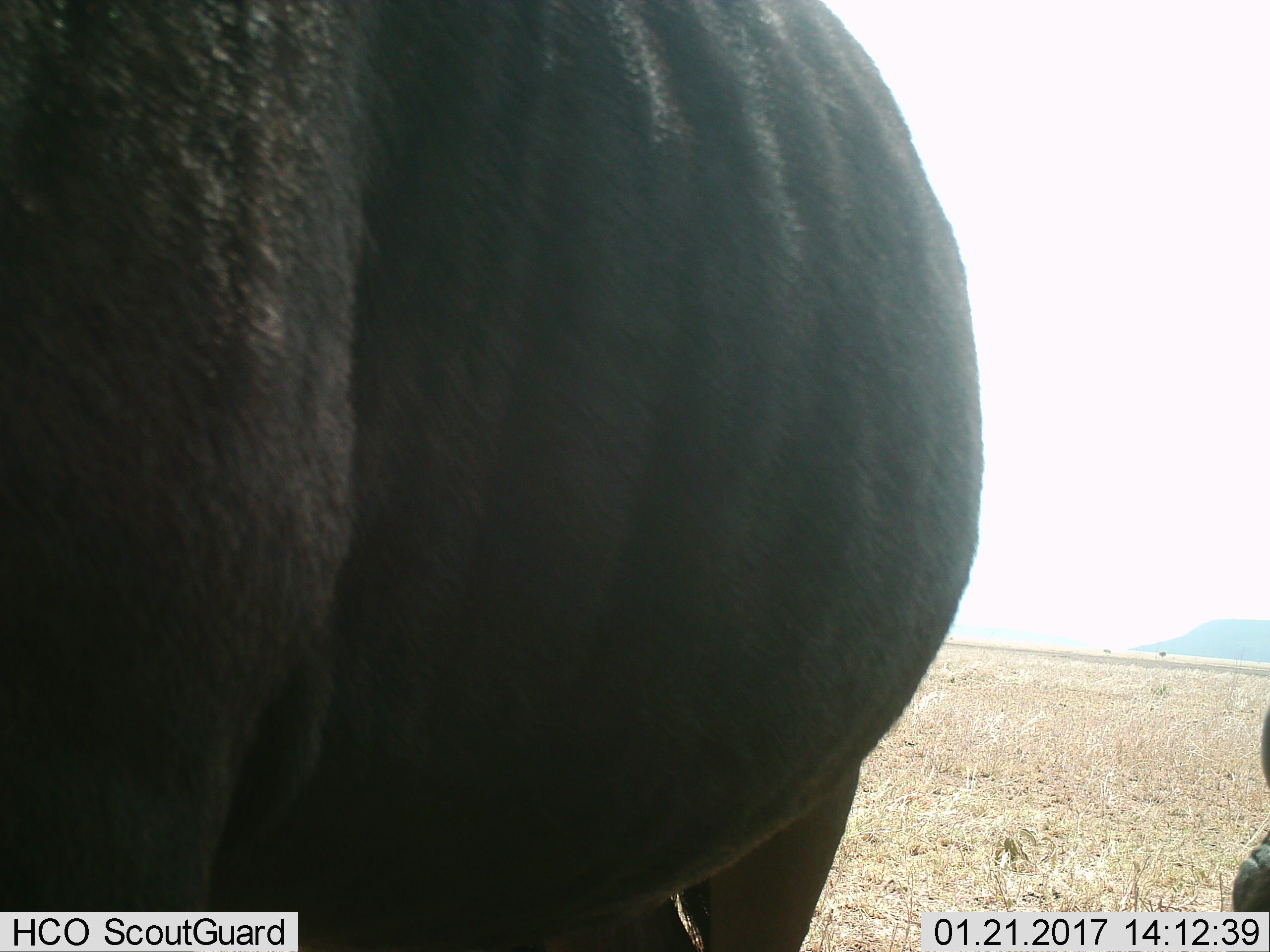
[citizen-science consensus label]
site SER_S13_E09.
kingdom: Animalia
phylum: Chordata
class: Mammalia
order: Artiodactyla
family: Bovidae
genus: Connochaetes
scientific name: Connochaetes taurinus taurinus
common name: blue wildebeest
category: wildebeestblue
Wildebeestblue (blue wildebeest) (Connochaetes taurinus taurinus), count 2. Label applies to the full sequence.